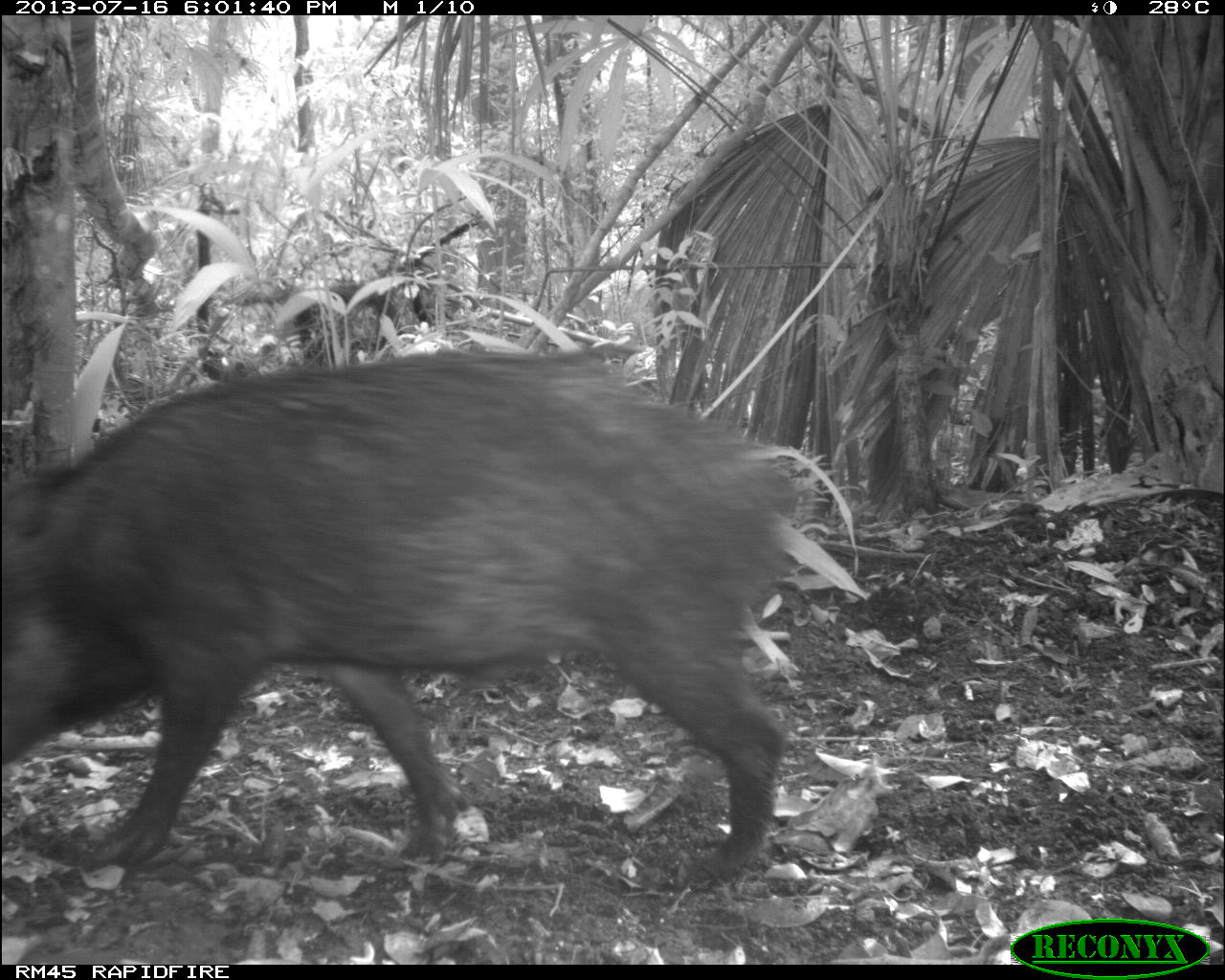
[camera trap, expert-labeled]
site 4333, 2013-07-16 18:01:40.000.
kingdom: Animalia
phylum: Chordata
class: Mammalia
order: Artiodactyla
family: Tayassuidae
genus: Tayassu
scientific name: Tayassu pecari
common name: white-lipped peccary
Tayassu pecari (white-lipped peccary), count 3.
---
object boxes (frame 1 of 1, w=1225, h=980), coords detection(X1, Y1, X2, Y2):
tayassu pecari: detection(0, 344, 815, 882)